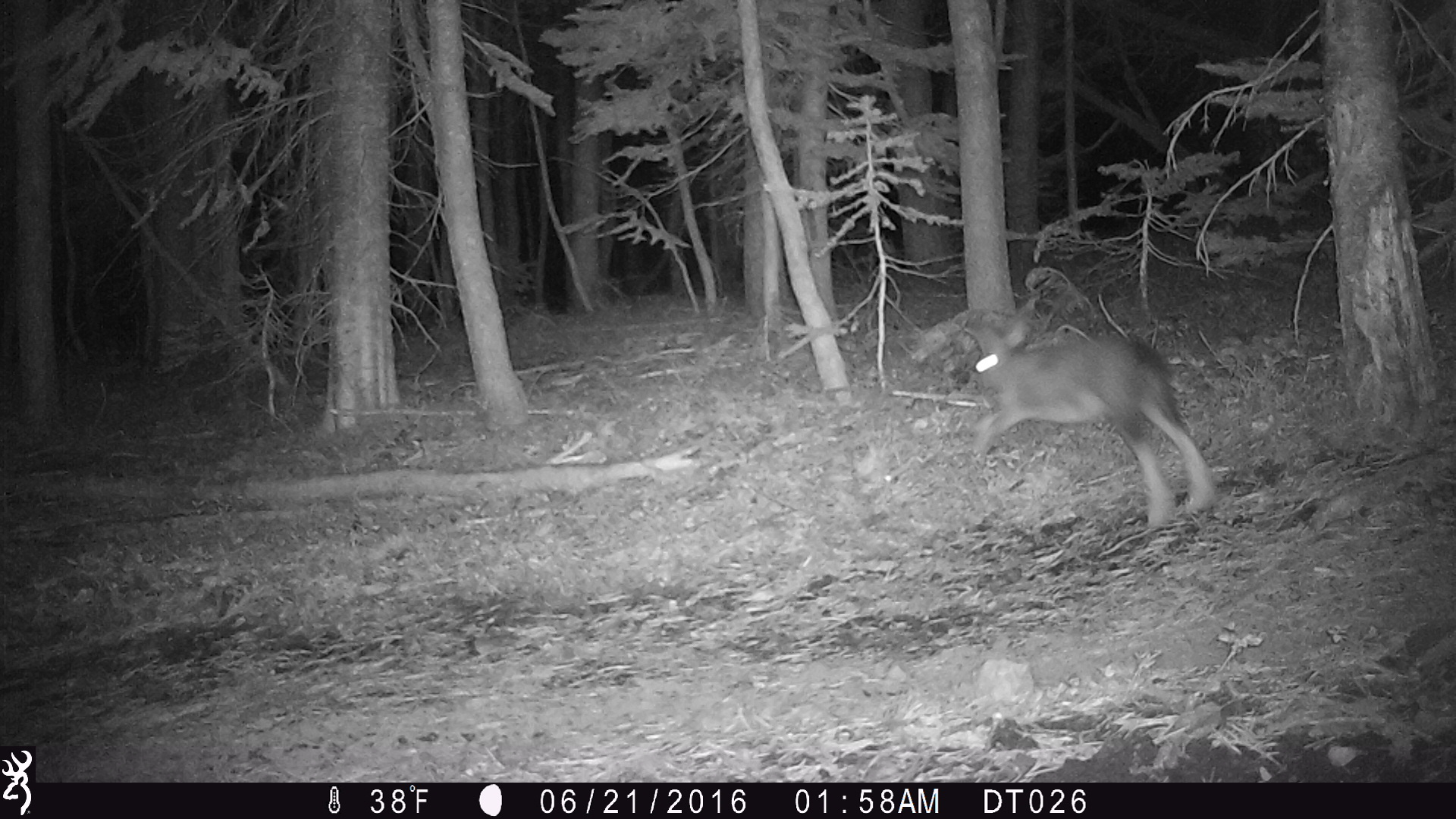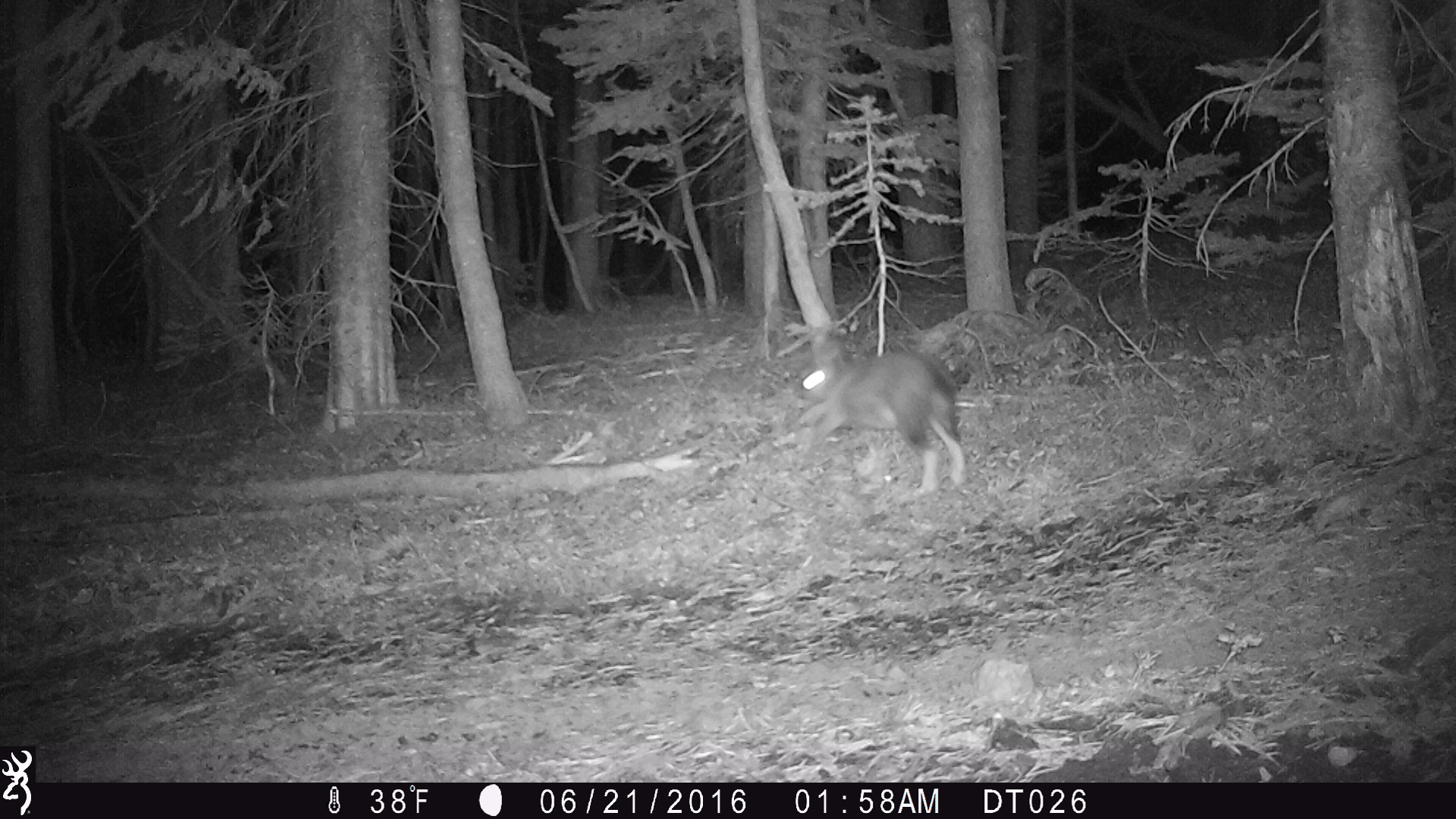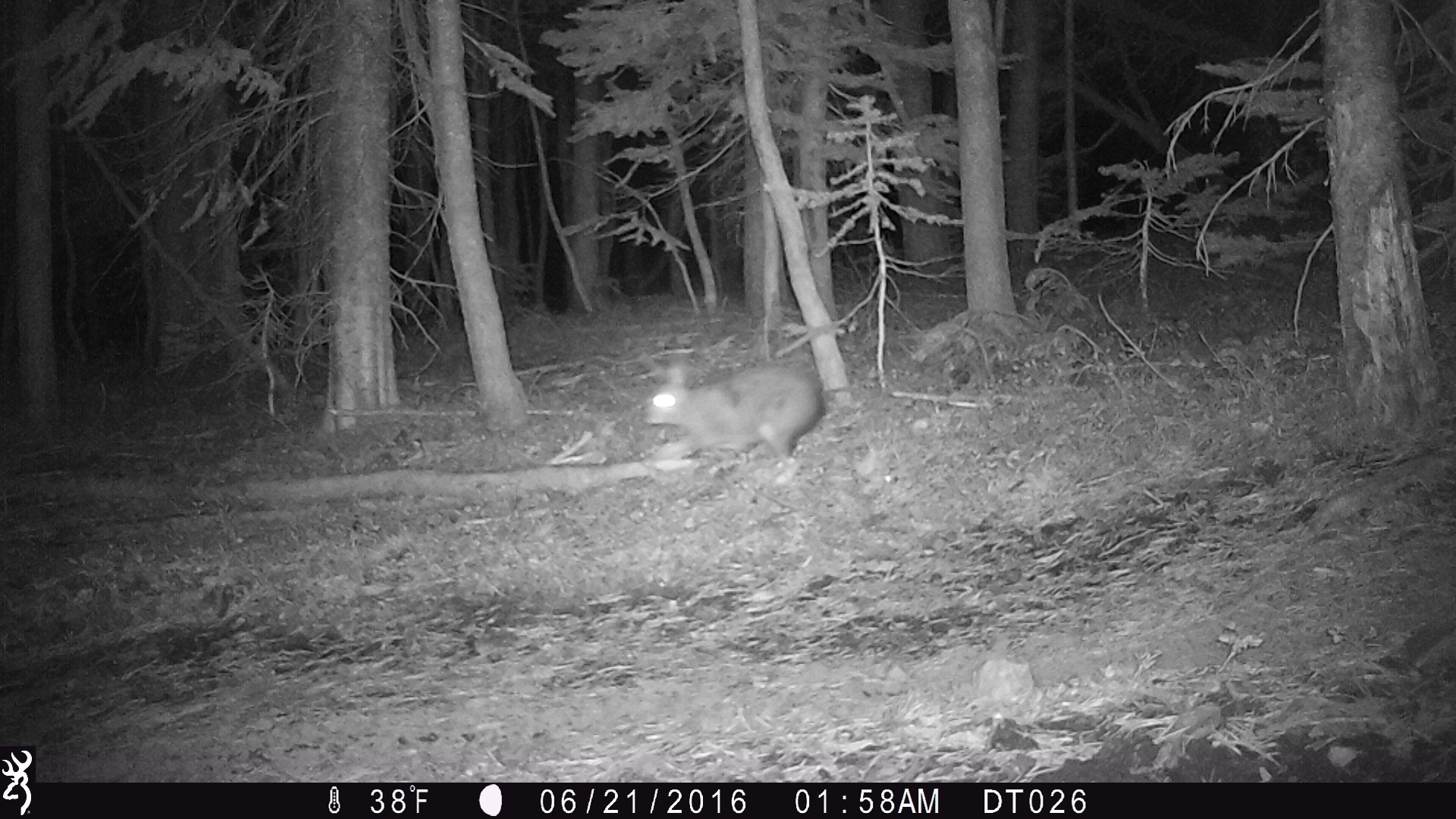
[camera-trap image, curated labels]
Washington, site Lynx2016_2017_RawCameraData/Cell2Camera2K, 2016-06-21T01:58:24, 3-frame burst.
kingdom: Animalia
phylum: Chordata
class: Mammalia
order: Lagomorpha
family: Leporidae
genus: Lepus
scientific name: Lepus americanus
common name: snowshoe hare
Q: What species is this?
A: Lepus americanus (snowshoe hare).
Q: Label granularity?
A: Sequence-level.